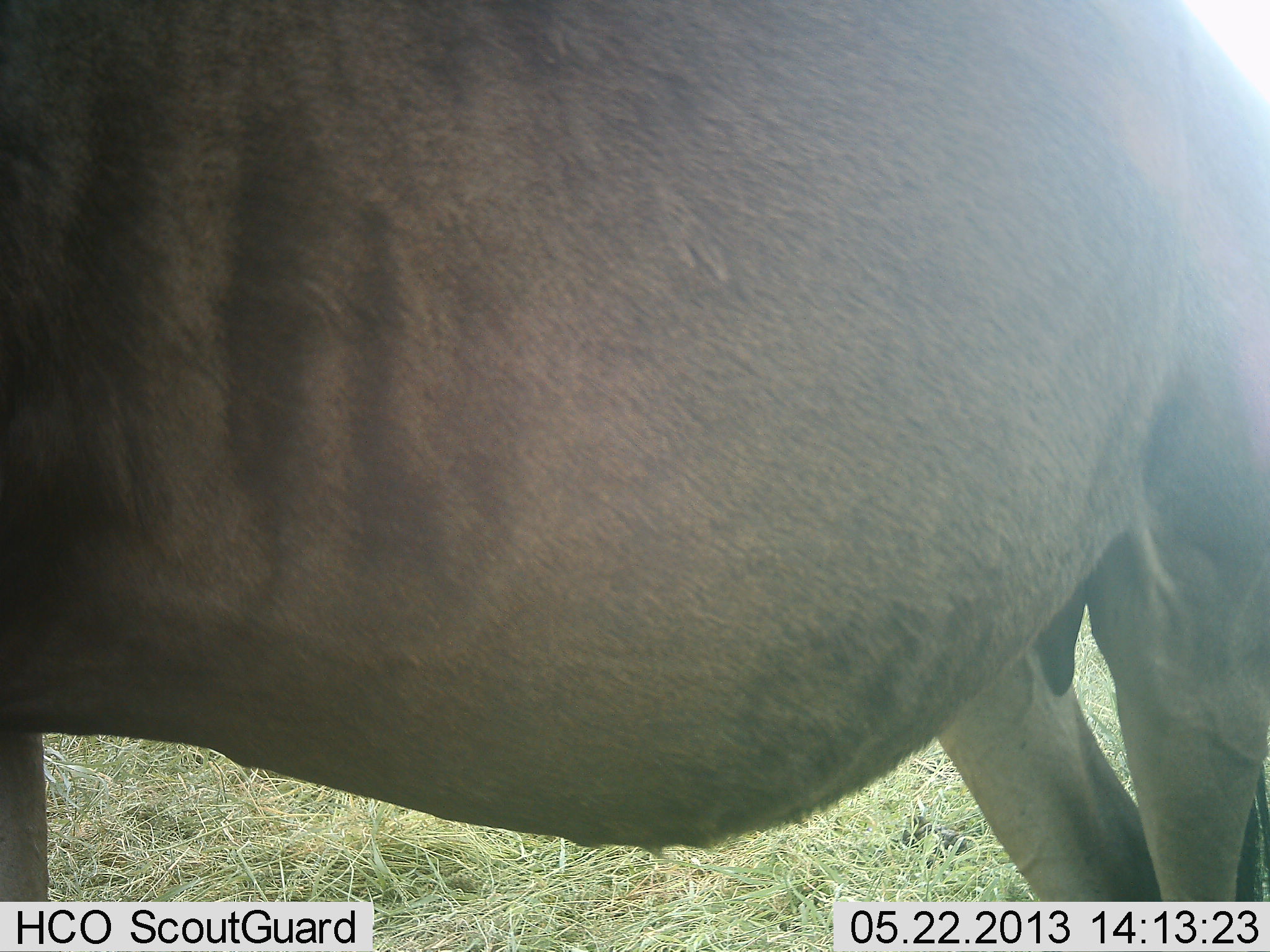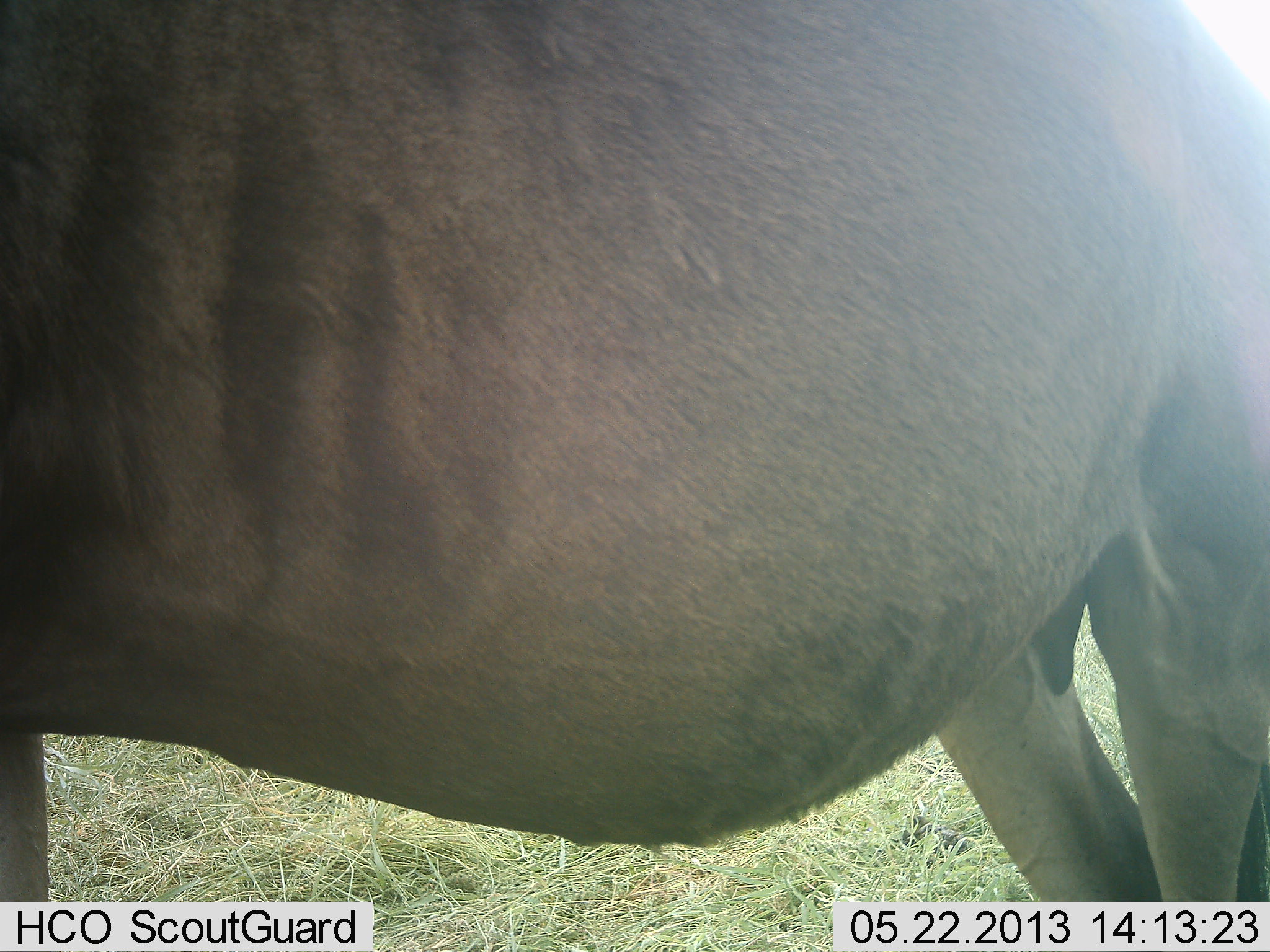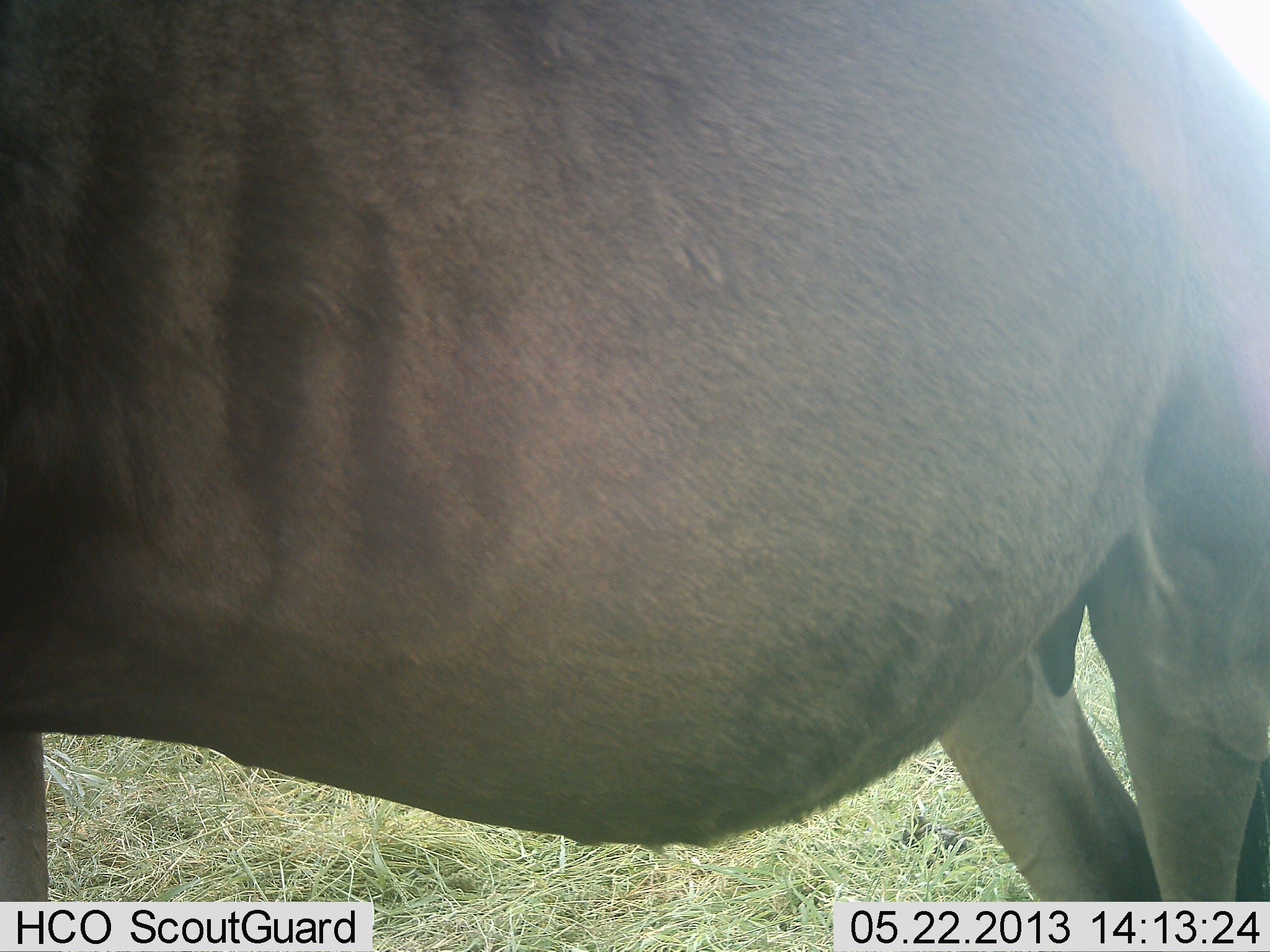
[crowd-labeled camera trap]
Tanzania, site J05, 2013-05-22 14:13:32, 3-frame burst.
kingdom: Animalia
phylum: Chordata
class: Mammalia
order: Artiodactyla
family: Bovidae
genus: Connochaetes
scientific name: Connochaetes taurinus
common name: blue wildebeest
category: wildebeest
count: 1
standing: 100%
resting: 0%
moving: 0%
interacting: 0%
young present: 0%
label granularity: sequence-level